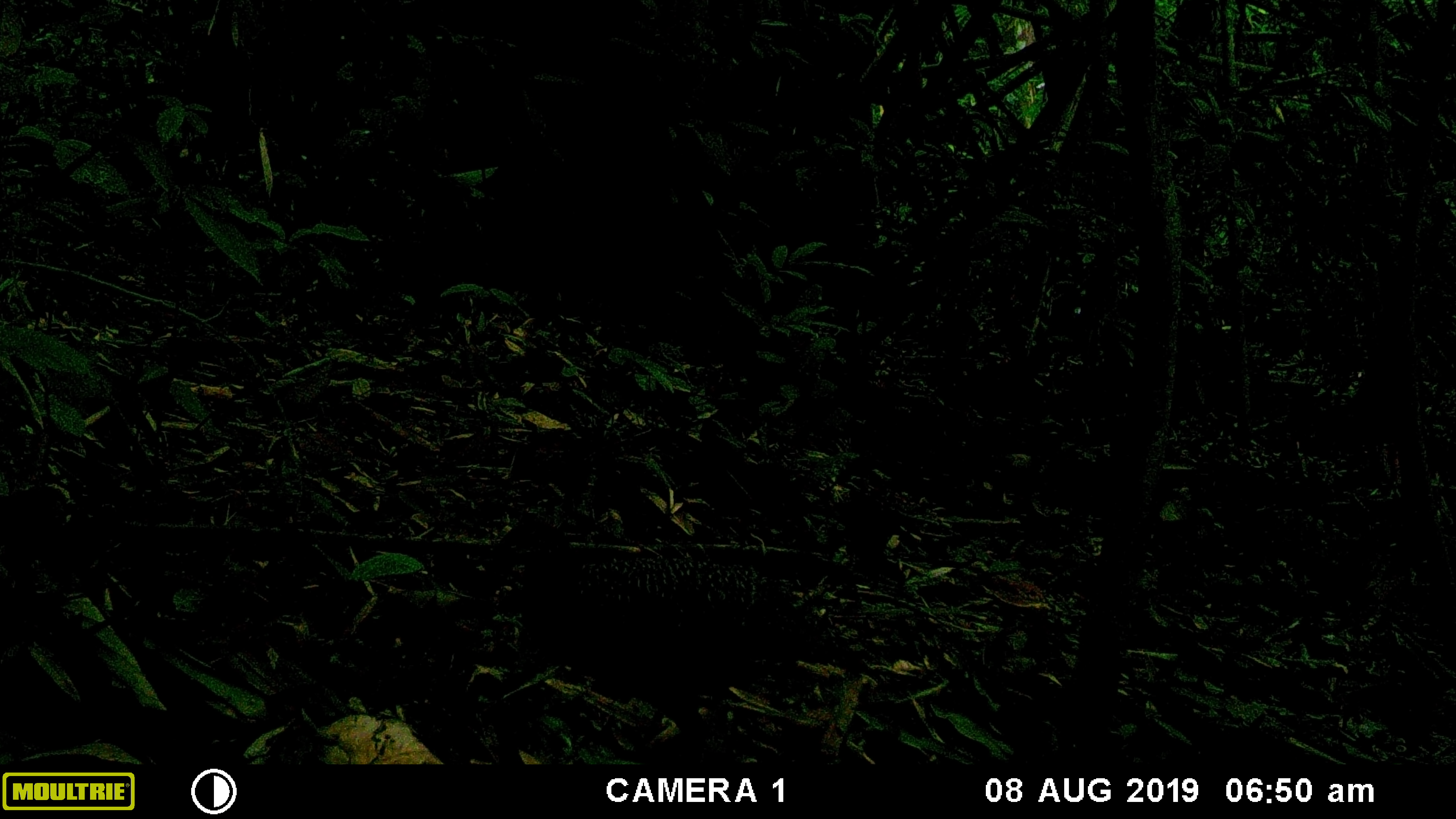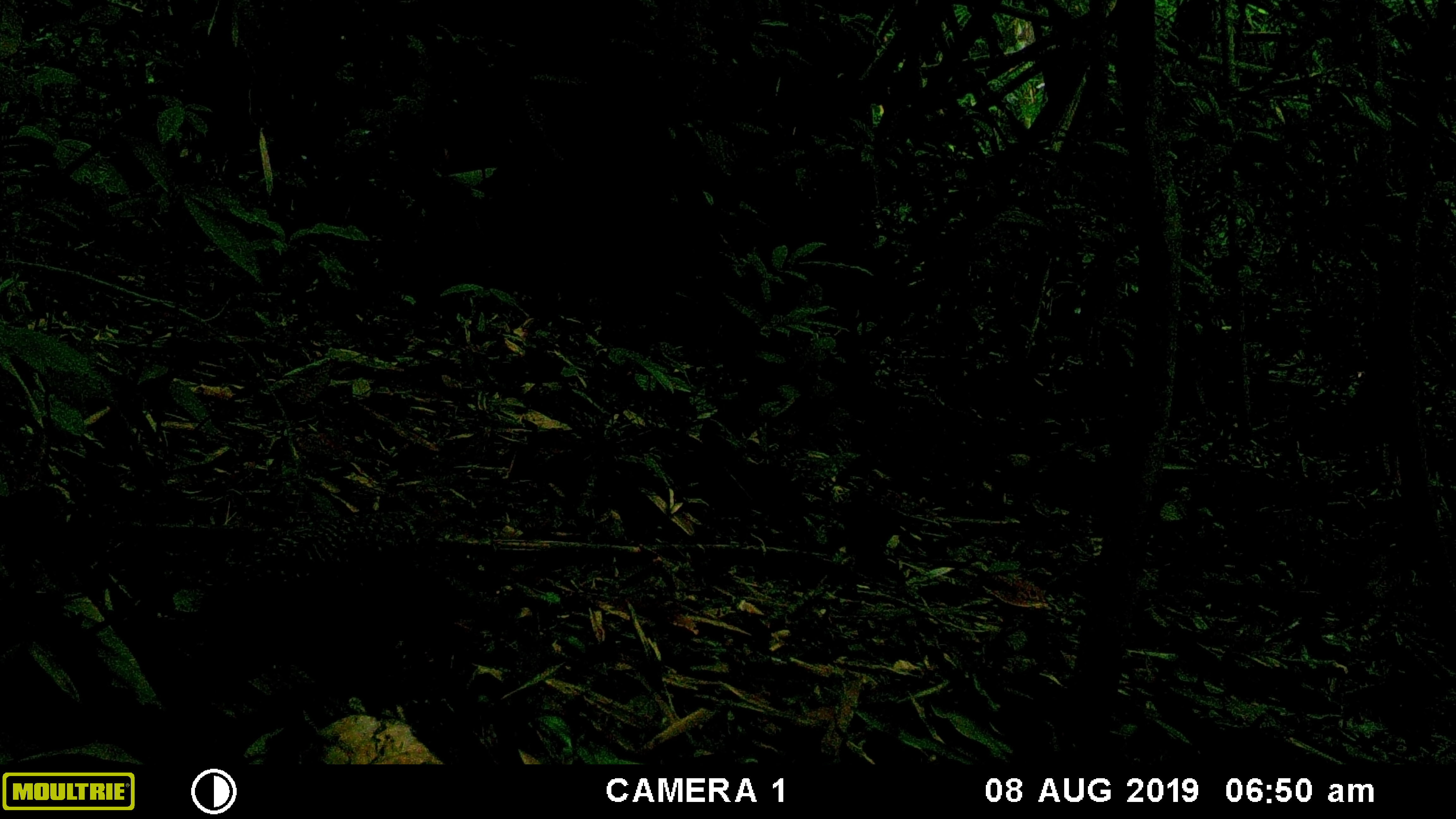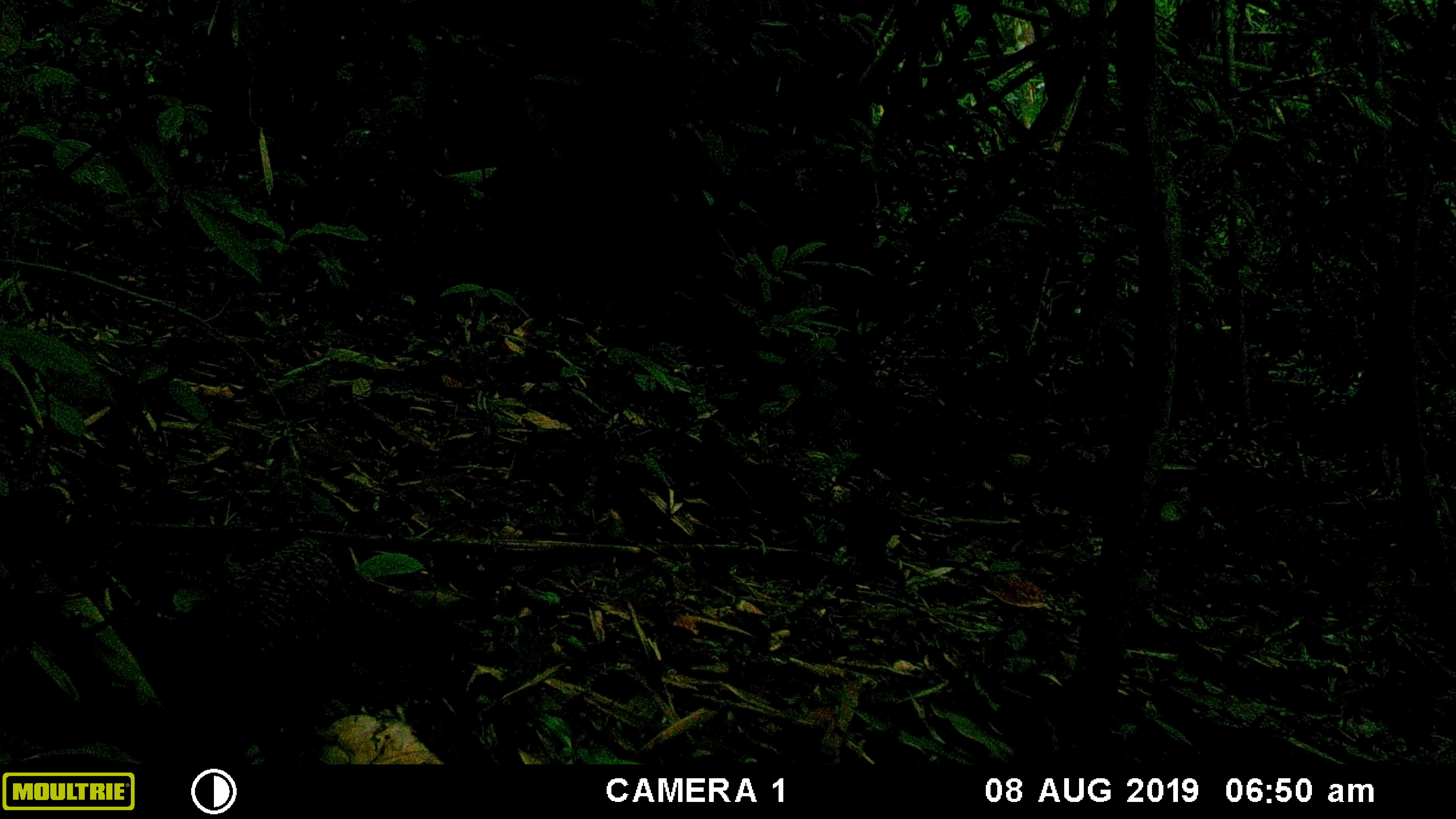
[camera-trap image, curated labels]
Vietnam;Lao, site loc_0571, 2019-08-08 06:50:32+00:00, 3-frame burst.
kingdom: Animalia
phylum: Chordata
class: Aves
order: Galliformes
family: Phasianidae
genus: Polyplectron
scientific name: Polyplectron bicalcaratum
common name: gray peacock-pheasant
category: grey peacock pheasant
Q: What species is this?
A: Grey peacock pheasant (gray peacock-pheasant) (Polyplectron bicalcaratum).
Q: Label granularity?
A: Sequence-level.